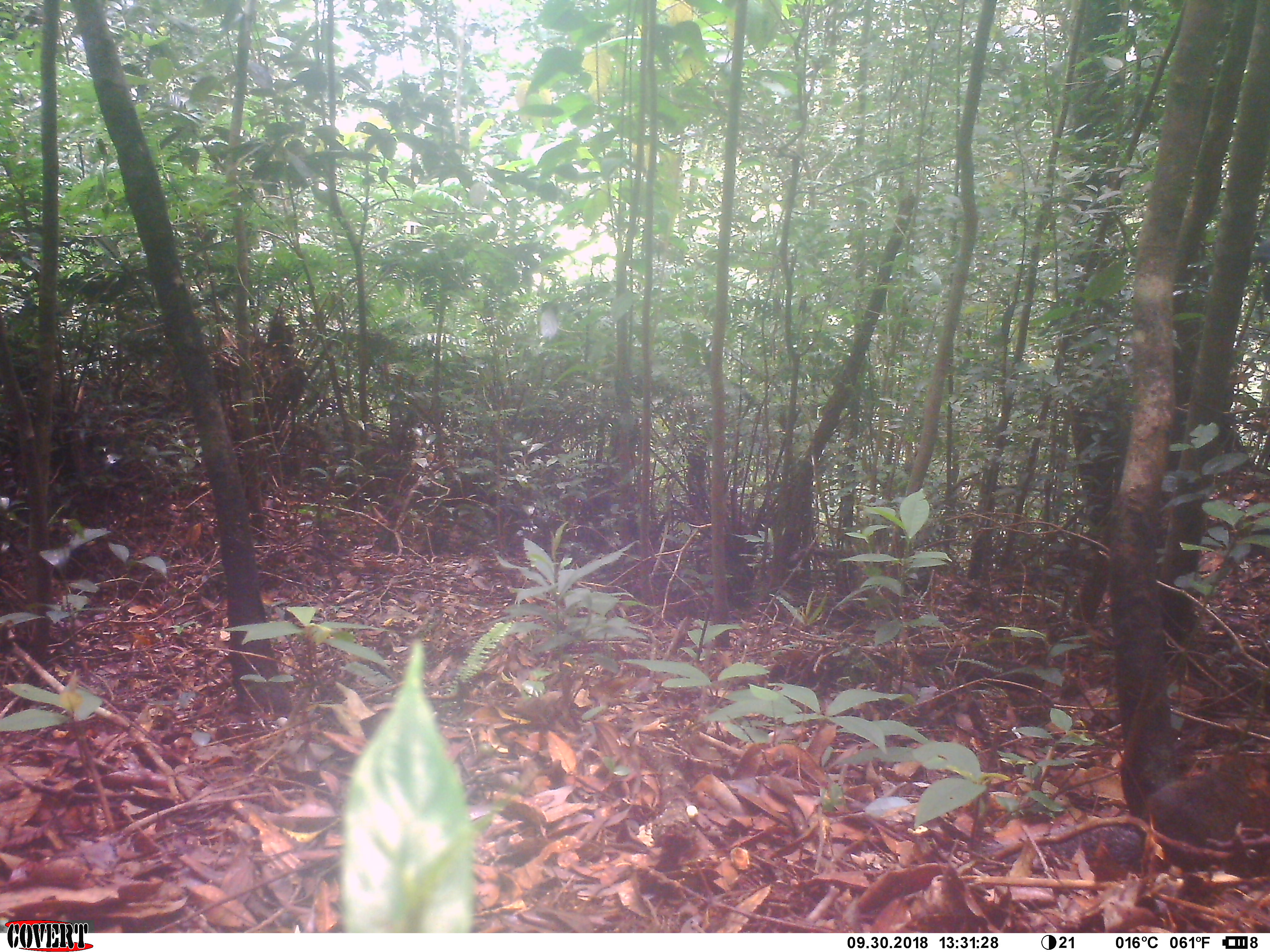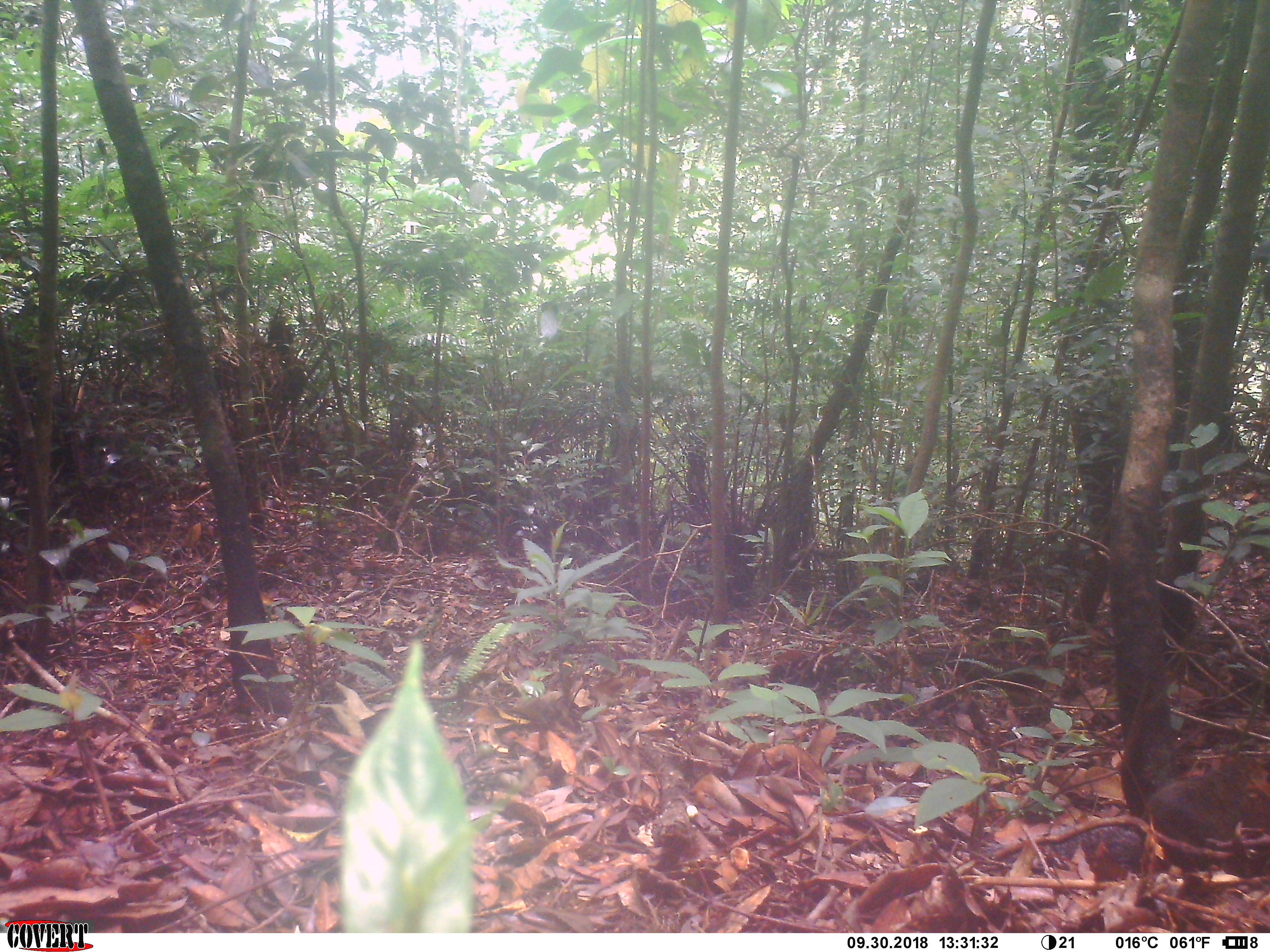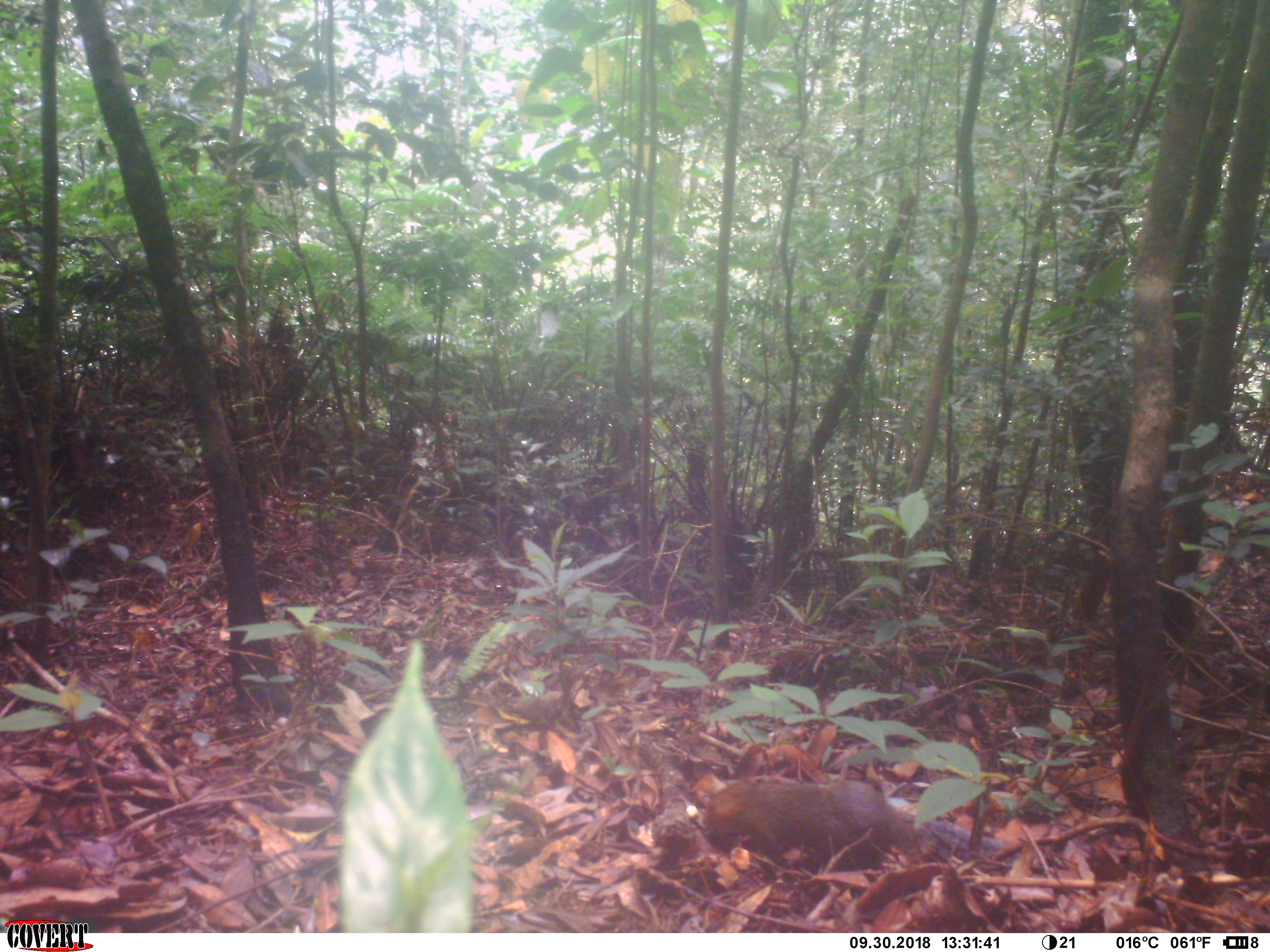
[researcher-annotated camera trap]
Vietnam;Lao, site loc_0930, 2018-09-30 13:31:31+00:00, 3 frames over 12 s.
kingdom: Animalia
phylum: Chordata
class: Mammalia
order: Rodentia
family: Sciuridae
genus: Dremomys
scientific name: Dremomys rufigenis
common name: red-cheeked squirrel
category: red cheeked squirrel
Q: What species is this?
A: Red cheeked squirrel (red-cheeked squirrel) (Dremomys rufigenis).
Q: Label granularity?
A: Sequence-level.